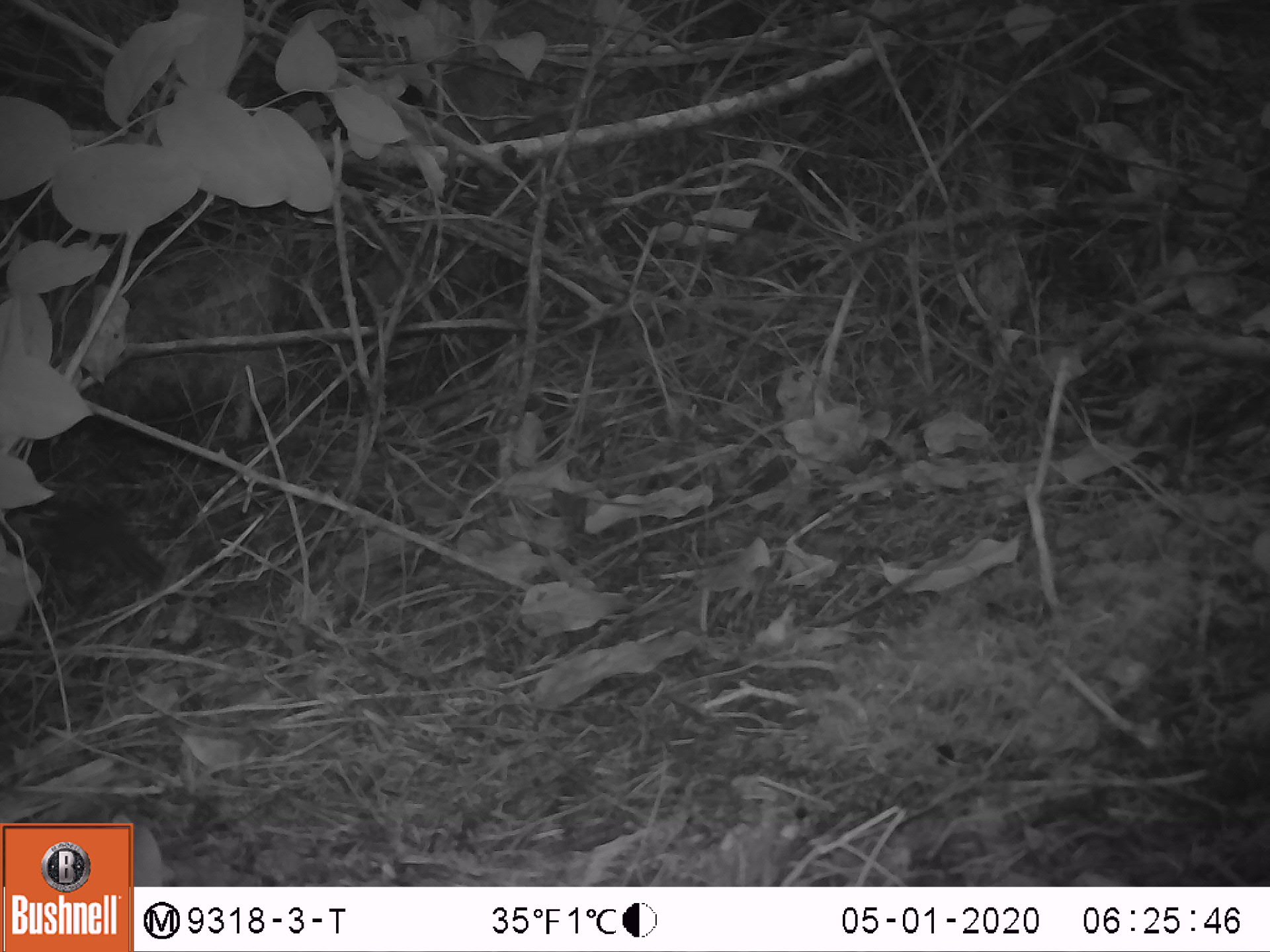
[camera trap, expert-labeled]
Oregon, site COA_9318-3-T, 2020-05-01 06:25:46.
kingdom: Animalia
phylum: Chordata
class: Mammalia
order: Rodentia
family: Sciuridae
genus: Neotamias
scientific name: Neotamias townsendii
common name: townsend's chipmunk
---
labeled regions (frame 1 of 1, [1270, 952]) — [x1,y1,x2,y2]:
townsend's chipmunk: [40,489,168,592]